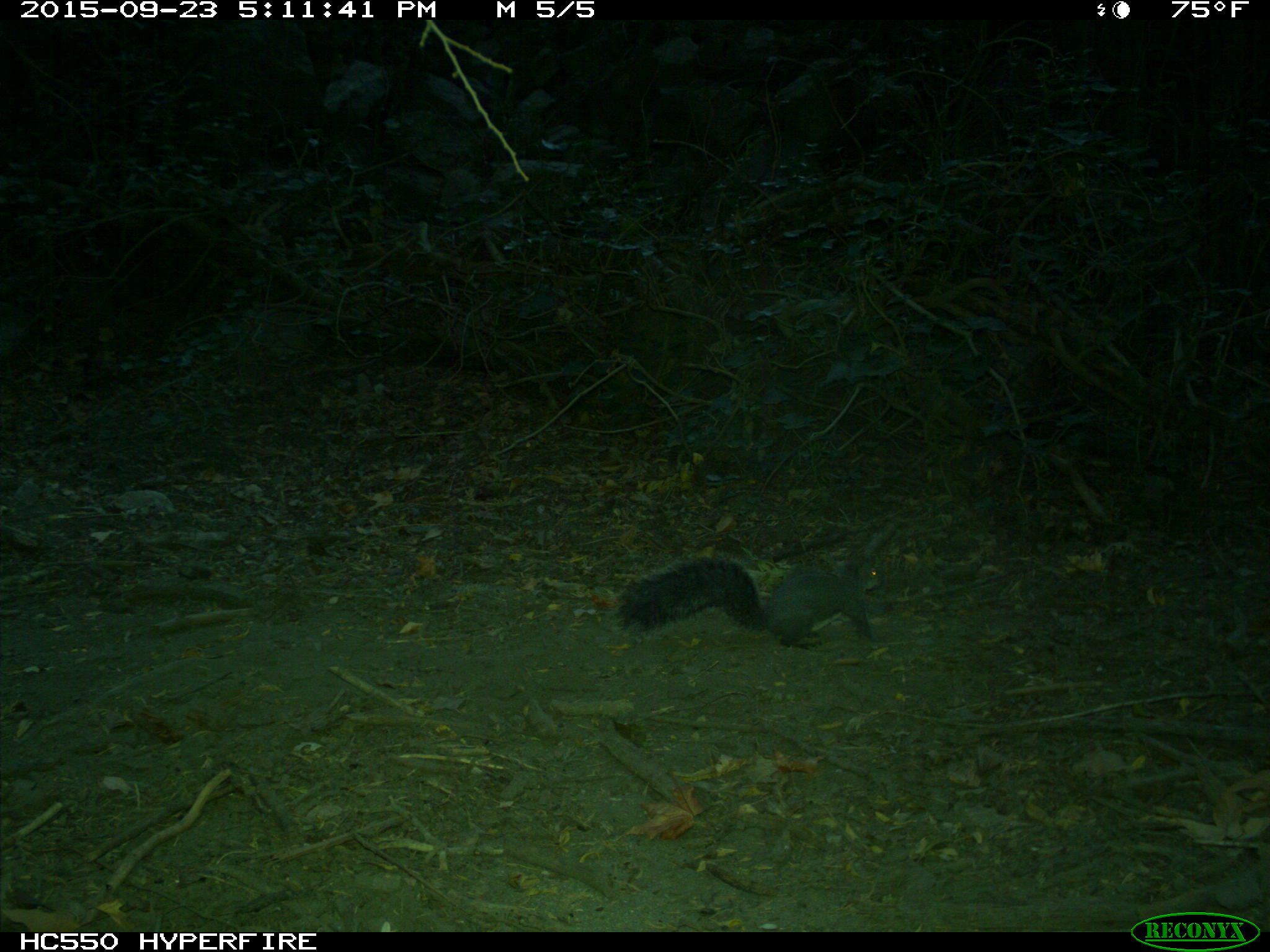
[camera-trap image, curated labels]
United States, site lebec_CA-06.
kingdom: Animalia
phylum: Chordata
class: Mammalia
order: Rodentia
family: Sciuridae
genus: Sciurus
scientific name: Sciurus carolinensis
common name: eastern gray squirrel